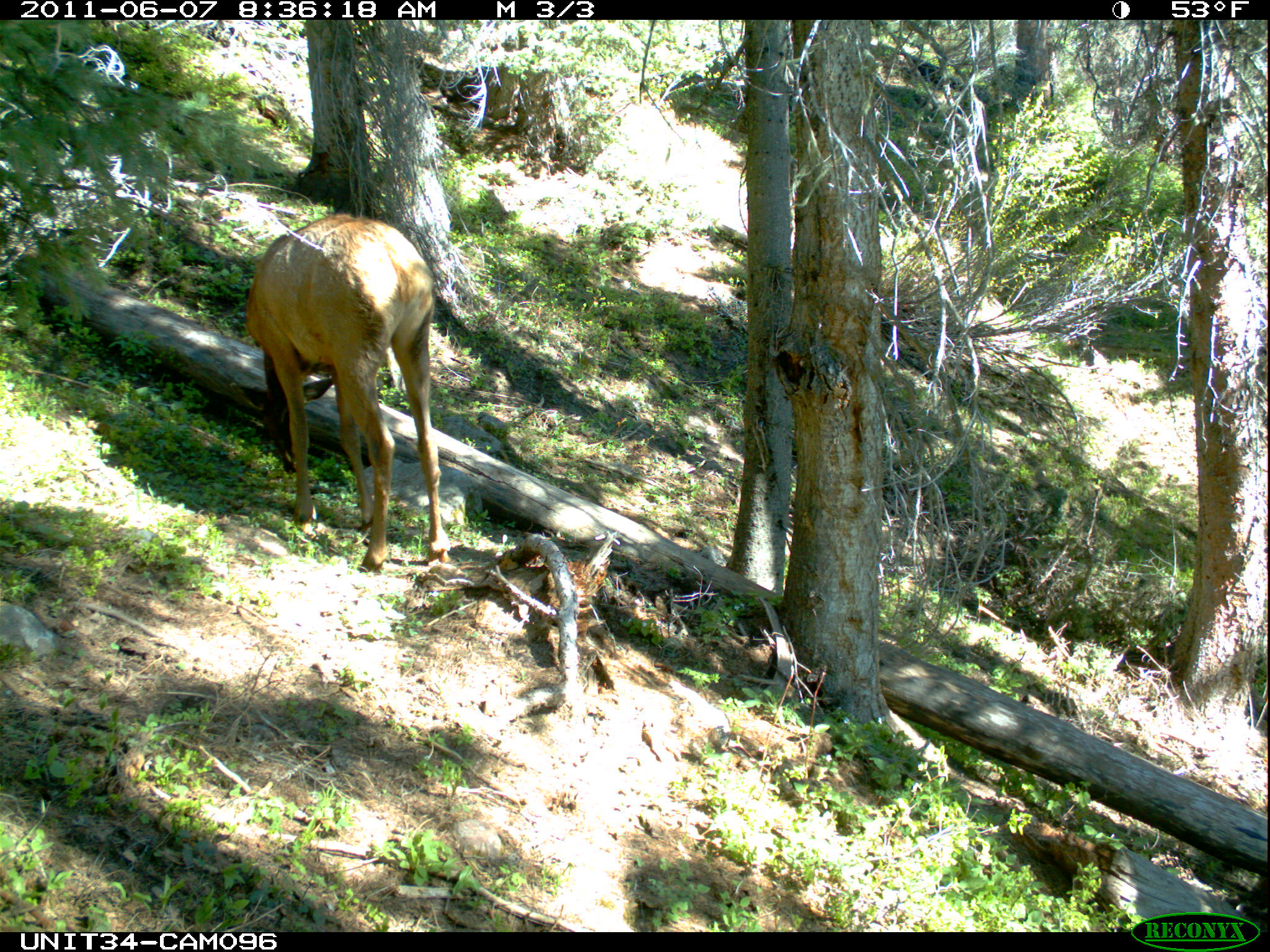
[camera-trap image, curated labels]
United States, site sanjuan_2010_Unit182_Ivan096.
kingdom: Animalia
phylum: Chordata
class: Mammalia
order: Artiodactyla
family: Cervidae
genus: Cervus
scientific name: Cervus elaphus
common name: red deer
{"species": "Cervus elaphus (red deer)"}